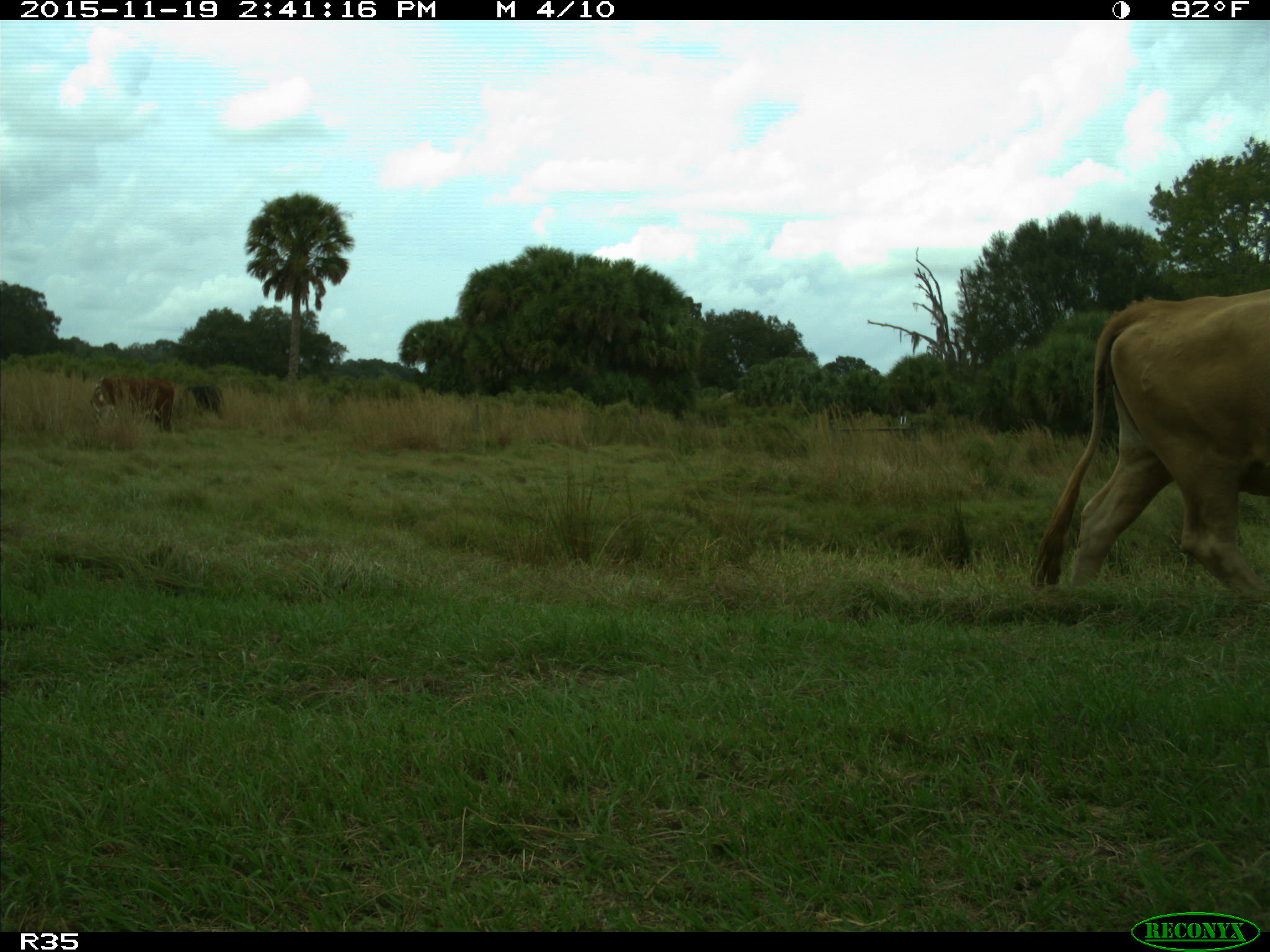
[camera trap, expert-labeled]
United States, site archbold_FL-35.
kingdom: Animalia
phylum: Chordata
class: Mammalia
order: Artiodactyla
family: Bovidae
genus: Bos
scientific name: Bos taurus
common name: domestic cow